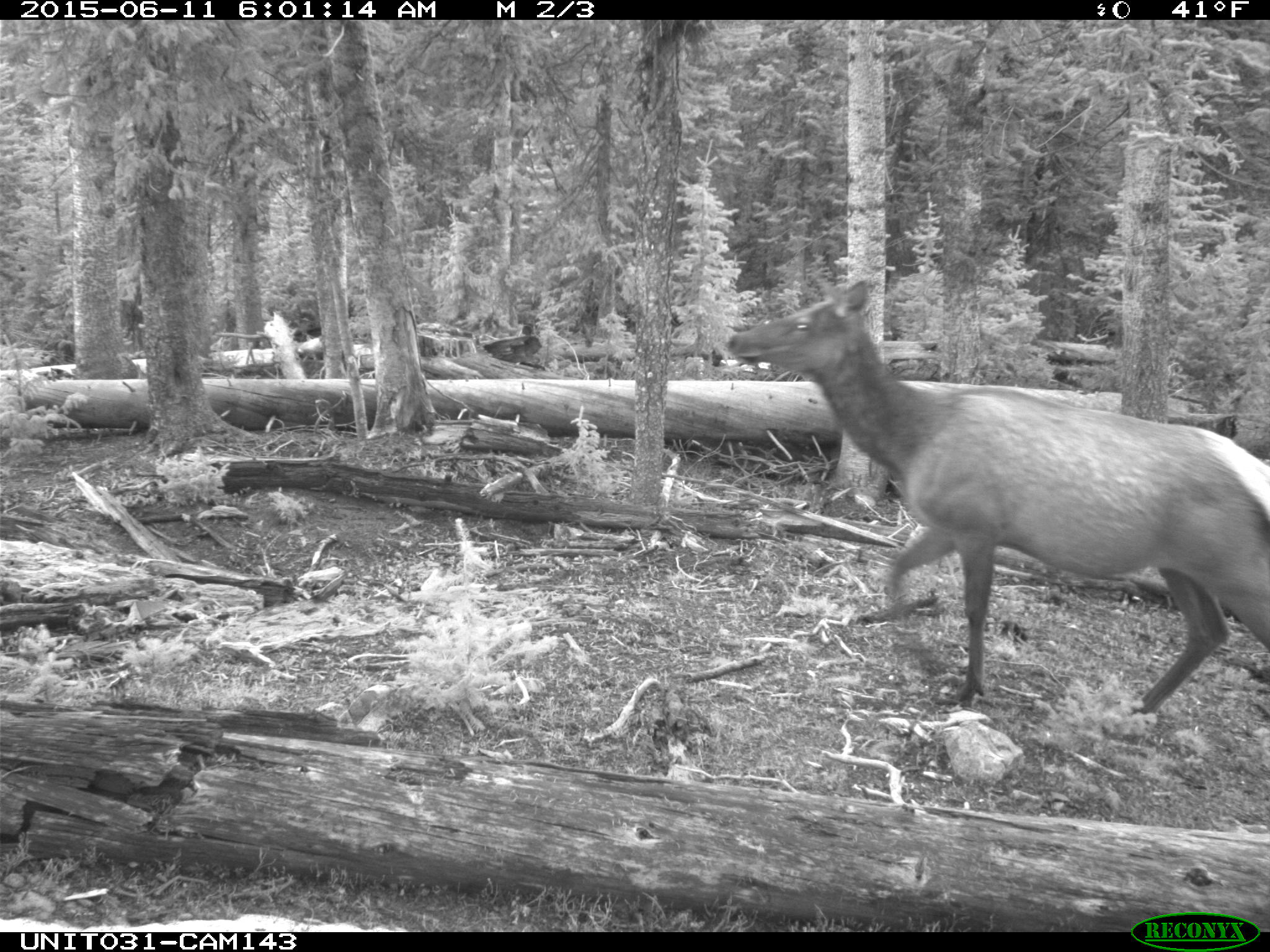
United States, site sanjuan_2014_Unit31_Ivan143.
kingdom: Animalia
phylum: Chordata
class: Mammalia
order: Artiodactyla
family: Cervidae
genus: Cervus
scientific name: Cervus elaphus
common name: red deer